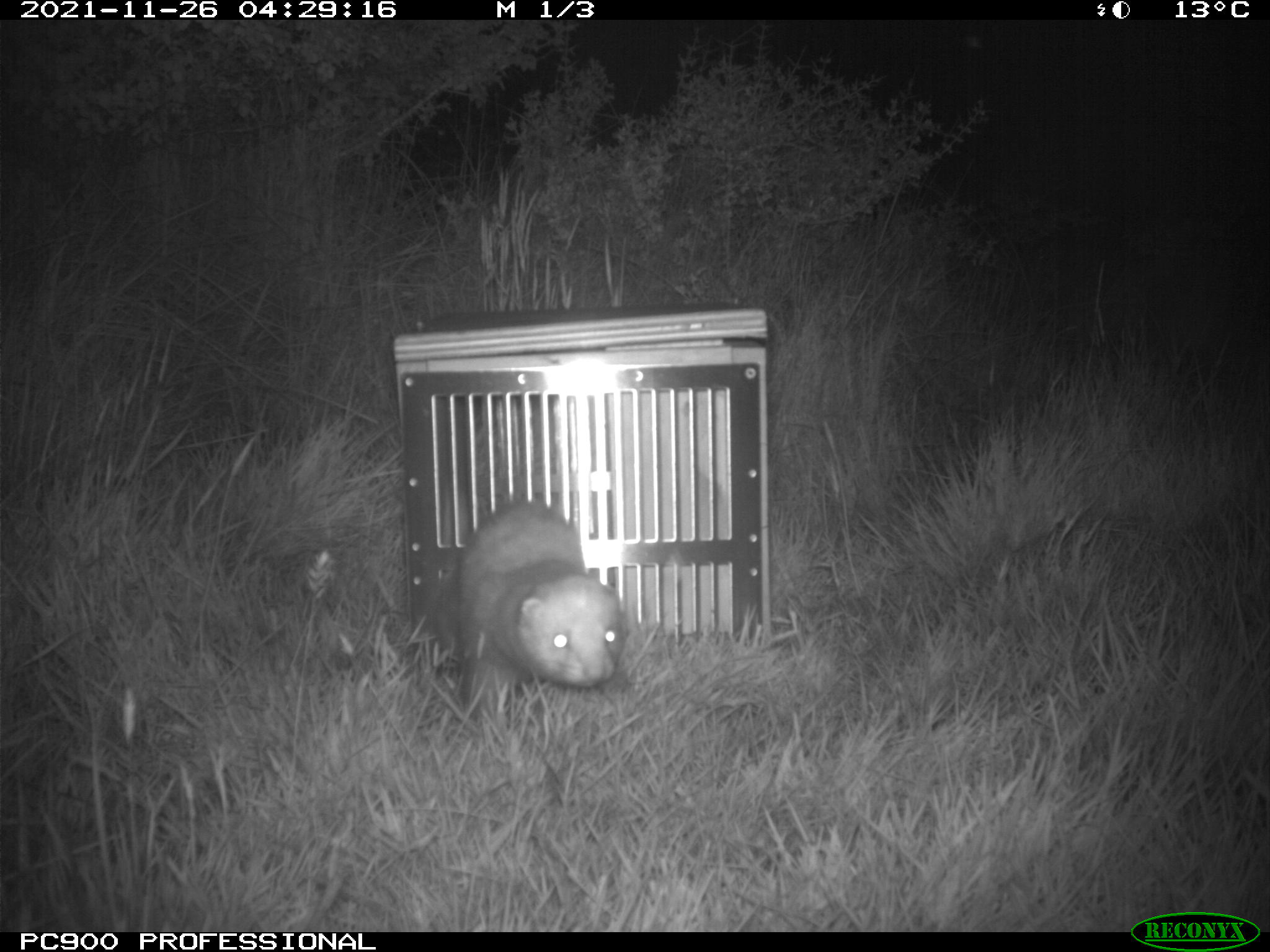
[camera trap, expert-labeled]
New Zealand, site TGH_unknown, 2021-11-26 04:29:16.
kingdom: Animalia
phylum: Chordata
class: Mammalia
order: Carnivora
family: Mustelidae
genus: Mustela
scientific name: Mustela furo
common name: ferret